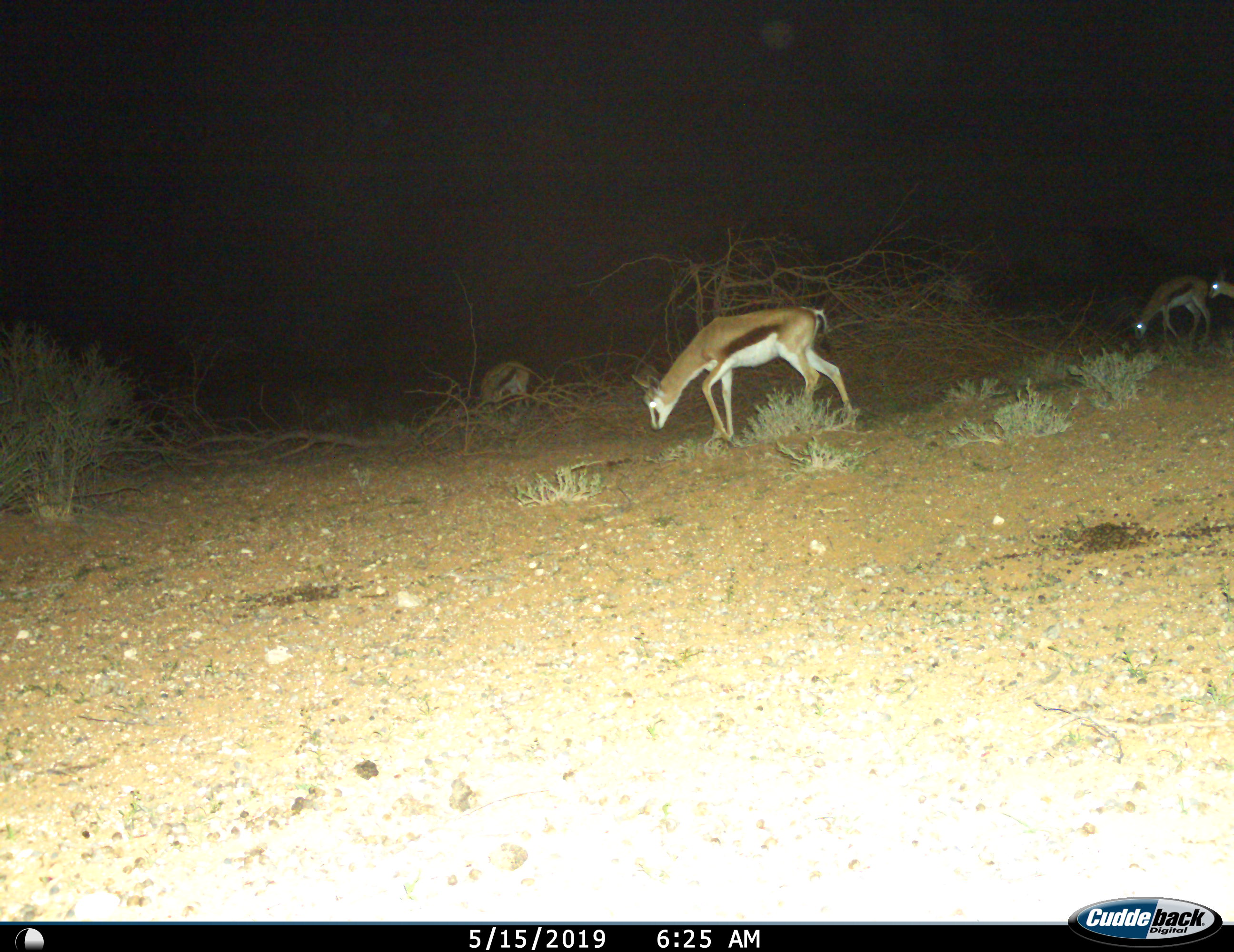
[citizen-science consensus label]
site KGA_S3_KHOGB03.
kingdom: Animalia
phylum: Chordata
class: Mammalia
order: Artiodactyla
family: Bovidae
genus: Antidorcas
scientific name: Antidorcas marsupialis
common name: springbok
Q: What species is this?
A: Springbok (Antidorcas marsupialis).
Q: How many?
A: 4.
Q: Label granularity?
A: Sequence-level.